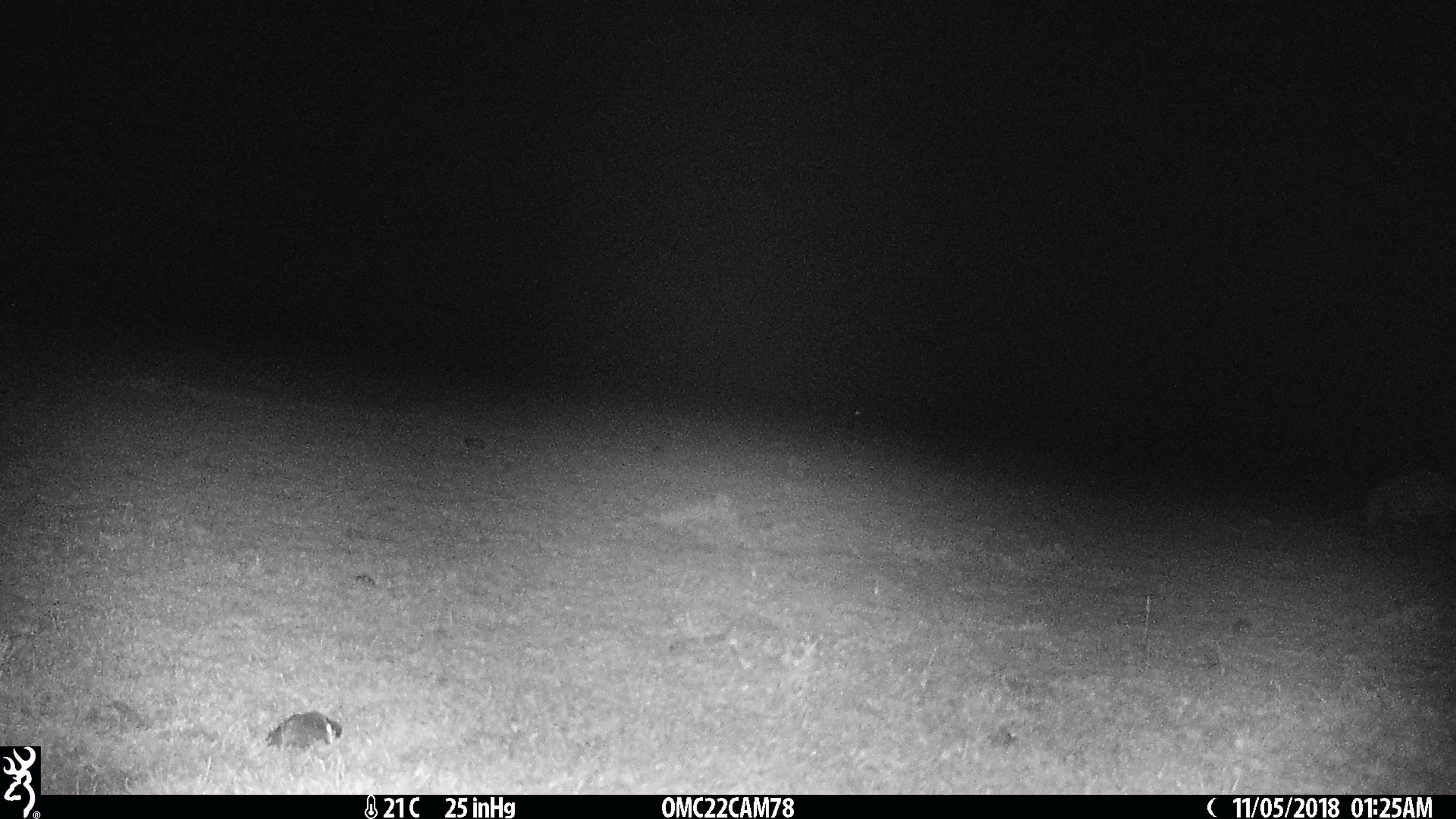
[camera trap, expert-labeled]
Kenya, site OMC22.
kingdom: Animalia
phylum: Chordata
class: Mammalia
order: Carnivora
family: Hyaenidae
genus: Crocuta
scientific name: Crocuta crocuta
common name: spotted hyena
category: hyena spotted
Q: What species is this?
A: Hyena spotted (spotted hyena) (Crocuta crocuta).